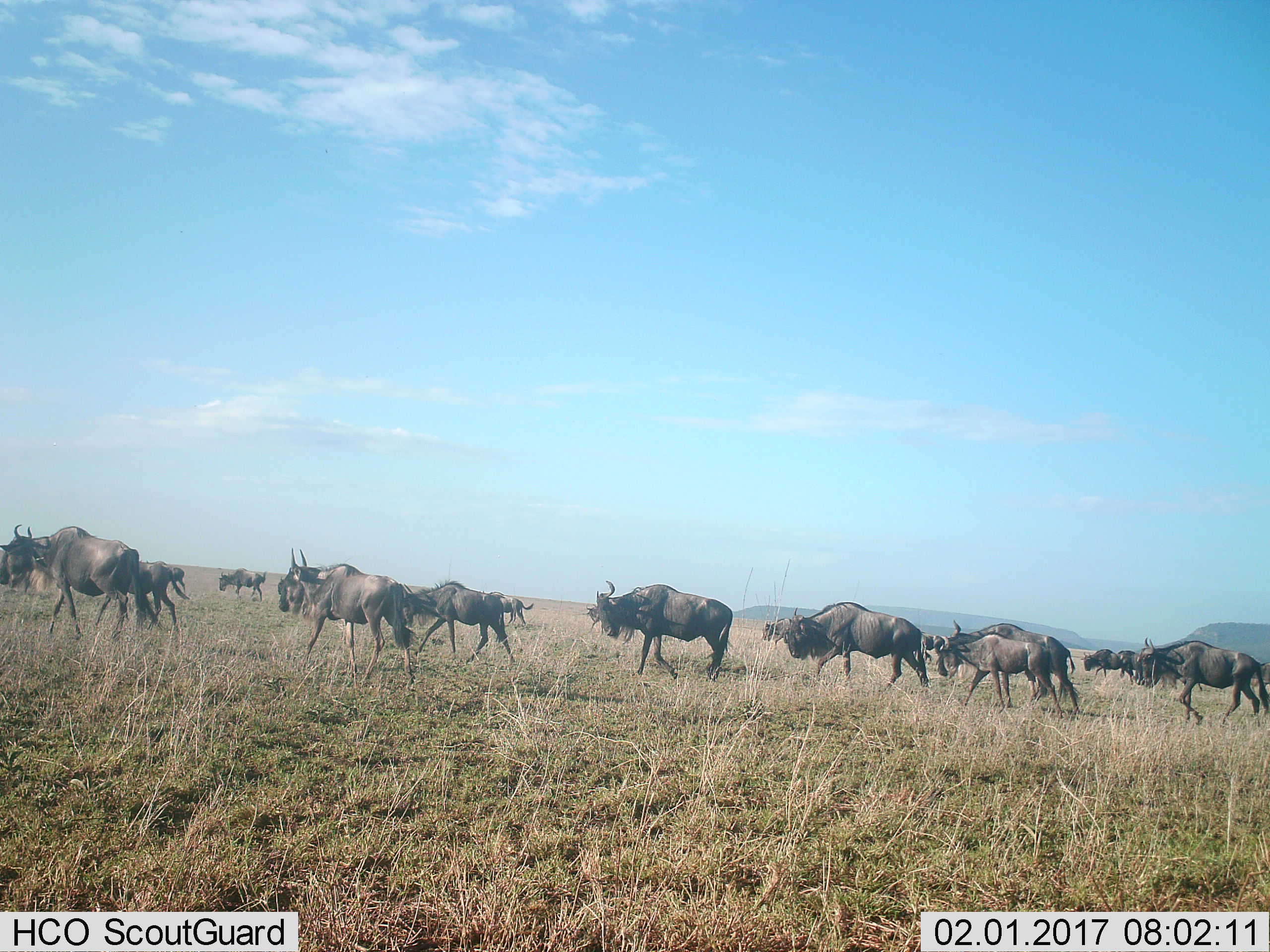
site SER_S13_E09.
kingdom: Animalia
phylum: Chordata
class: Mammalia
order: Artiodactyla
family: Bovidae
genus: Connochaetes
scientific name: Connochaetes taurinus taurinus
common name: blue wildebeest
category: wildebeestblue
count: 11-50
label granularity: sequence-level